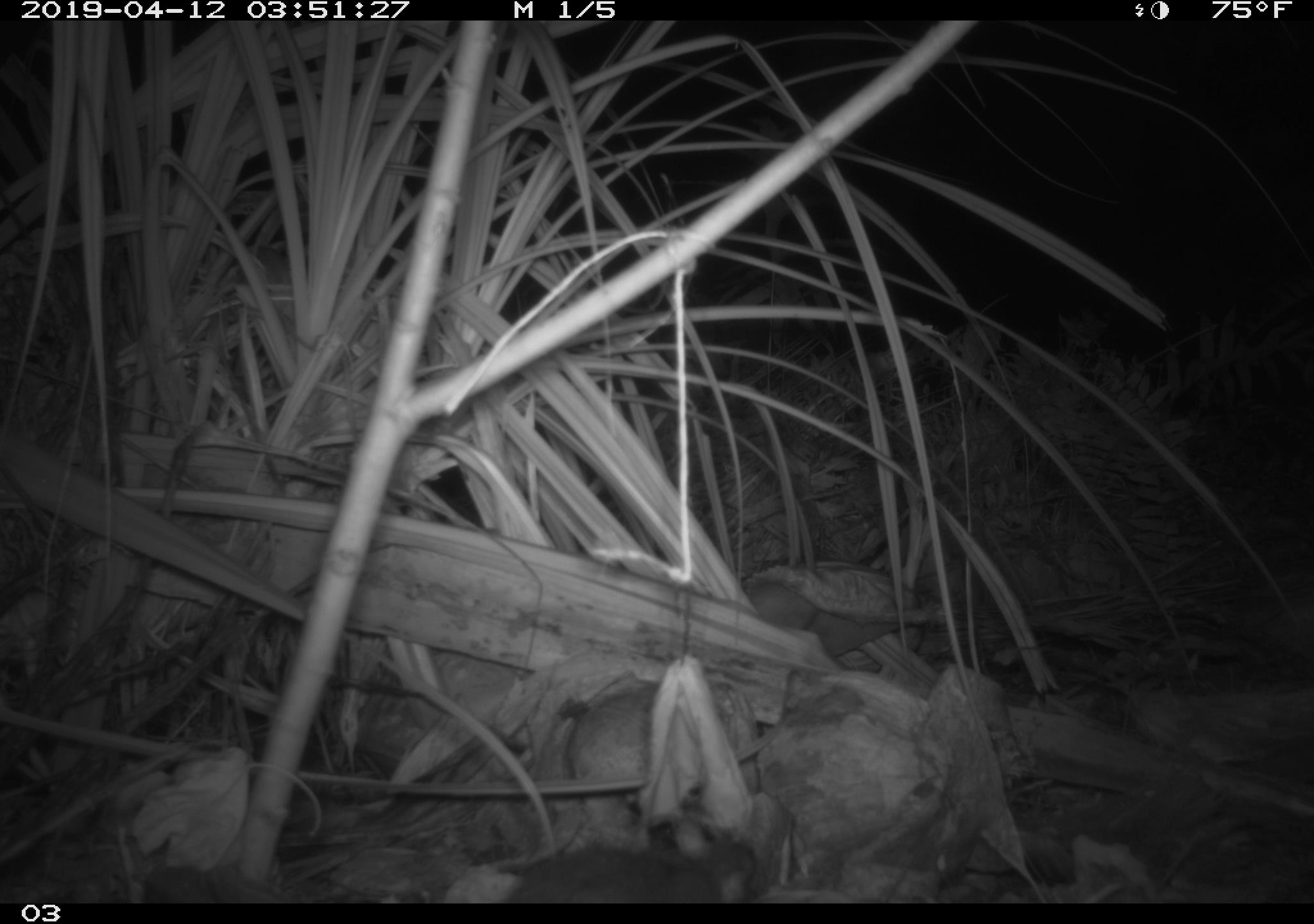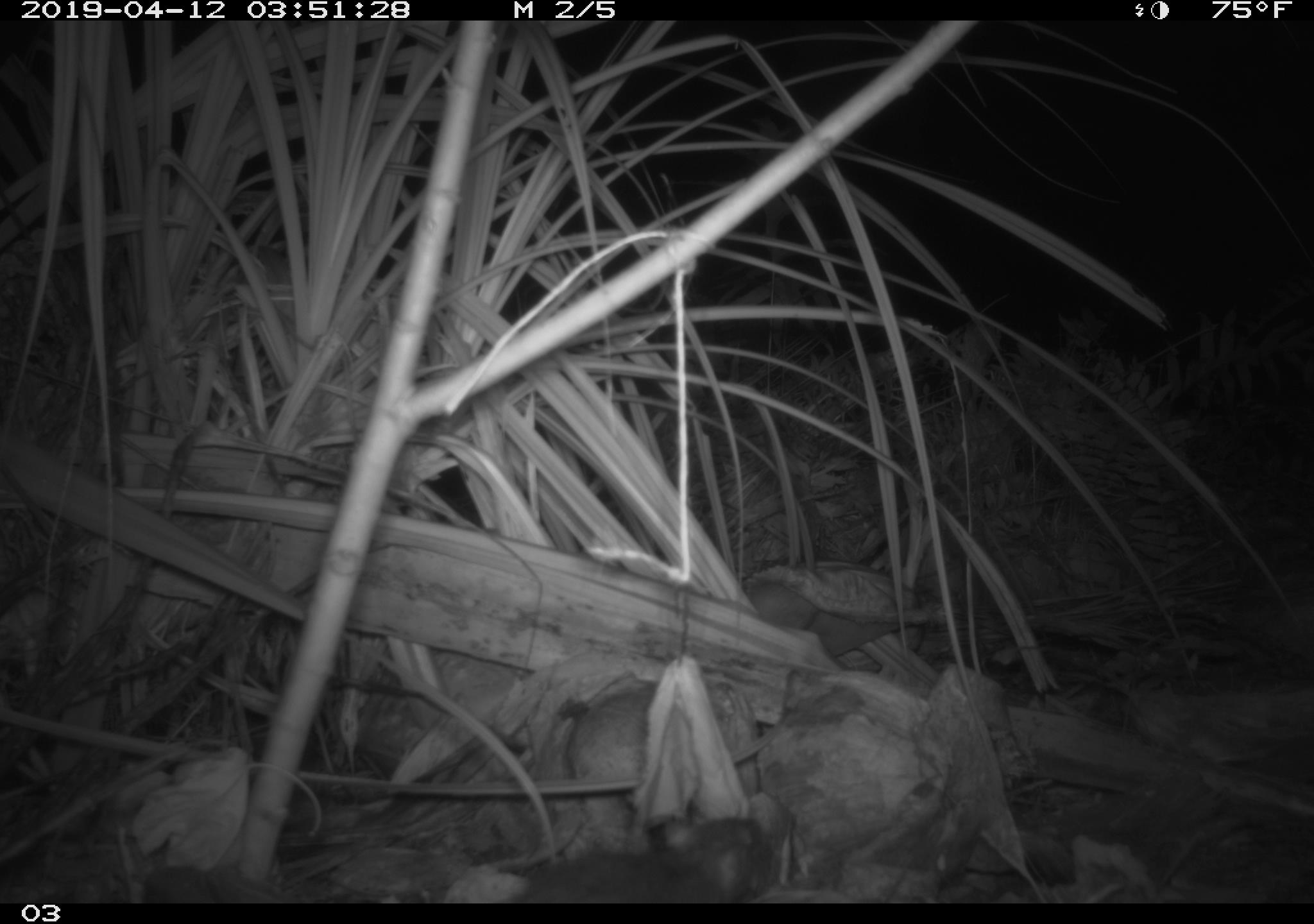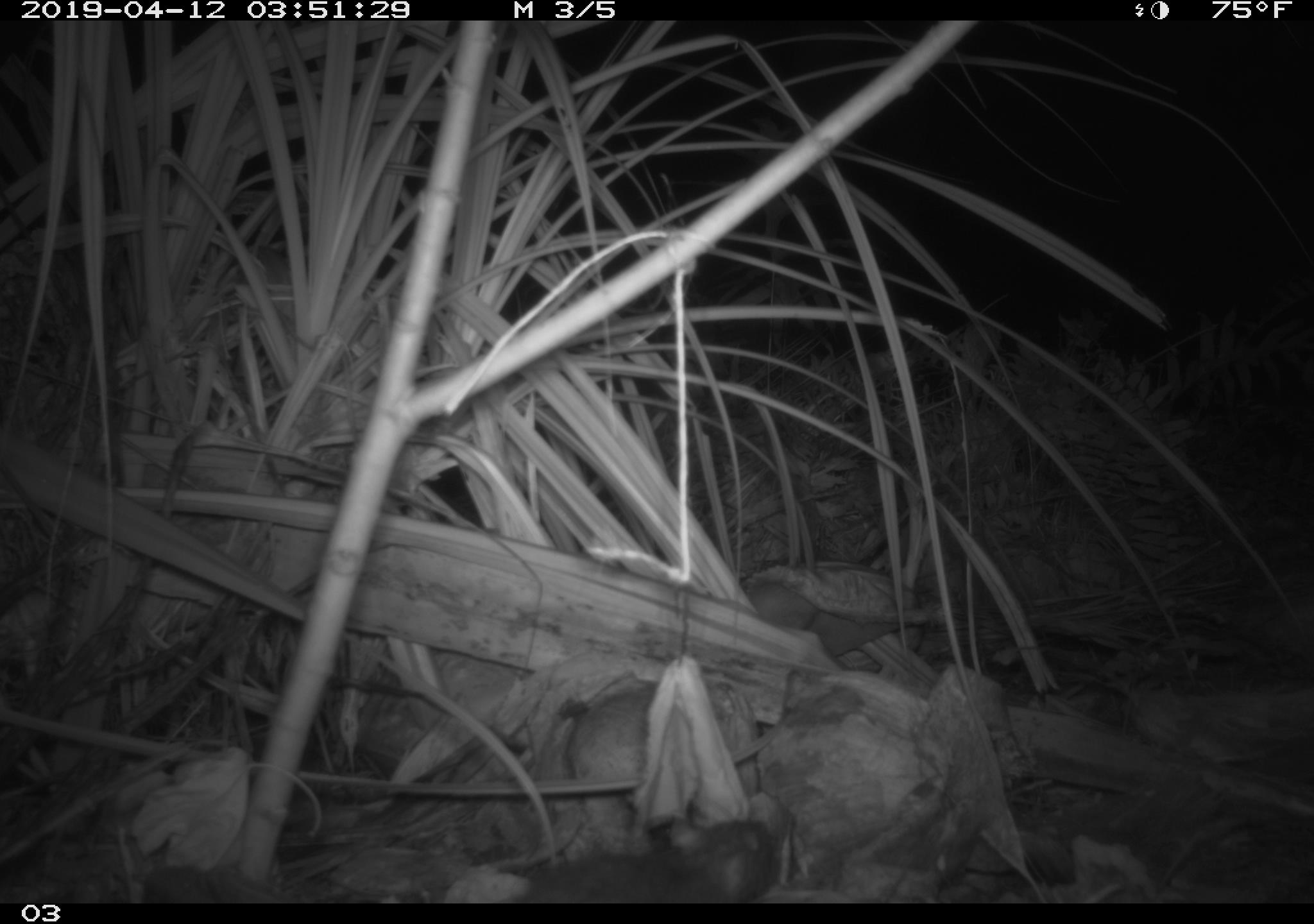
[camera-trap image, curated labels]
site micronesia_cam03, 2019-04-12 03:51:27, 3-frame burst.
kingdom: Animalia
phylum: Chordata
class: Mammalia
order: Rodentia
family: Muridae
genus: Rattus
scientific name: Rattus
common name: rat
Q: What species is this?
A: Rat (Rattus).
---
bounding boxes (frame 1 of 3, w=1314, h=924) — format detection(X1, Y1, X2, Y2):
rat: detection(499, 826, 768, 905)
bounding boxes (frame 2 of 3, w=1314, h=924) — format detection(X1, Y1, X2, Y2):
rat: detection(499, 812, 781, 902)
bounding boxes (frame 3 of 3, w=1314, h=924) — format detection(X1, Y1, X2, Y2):
rat: detection(500, 815, 775, 903)